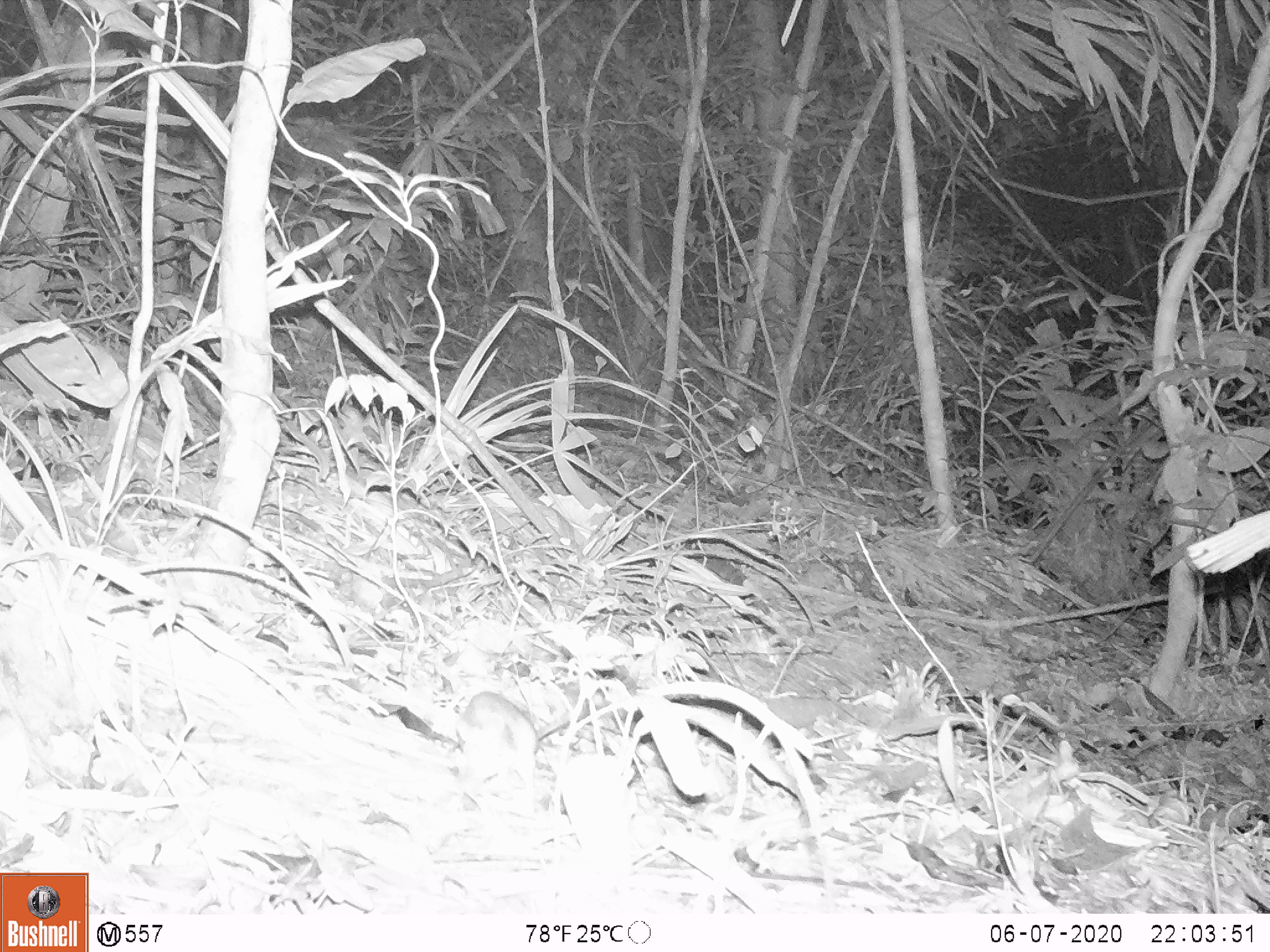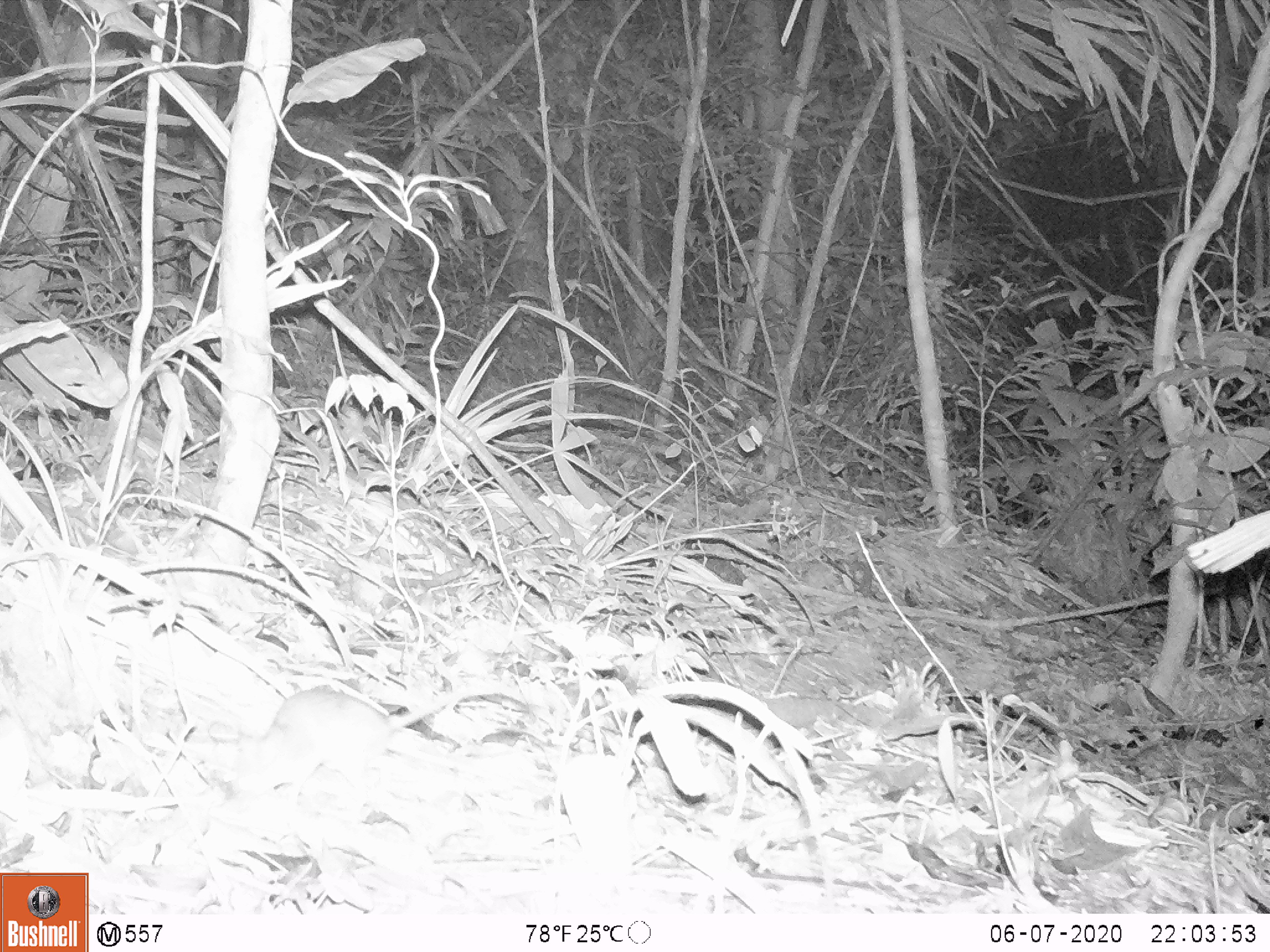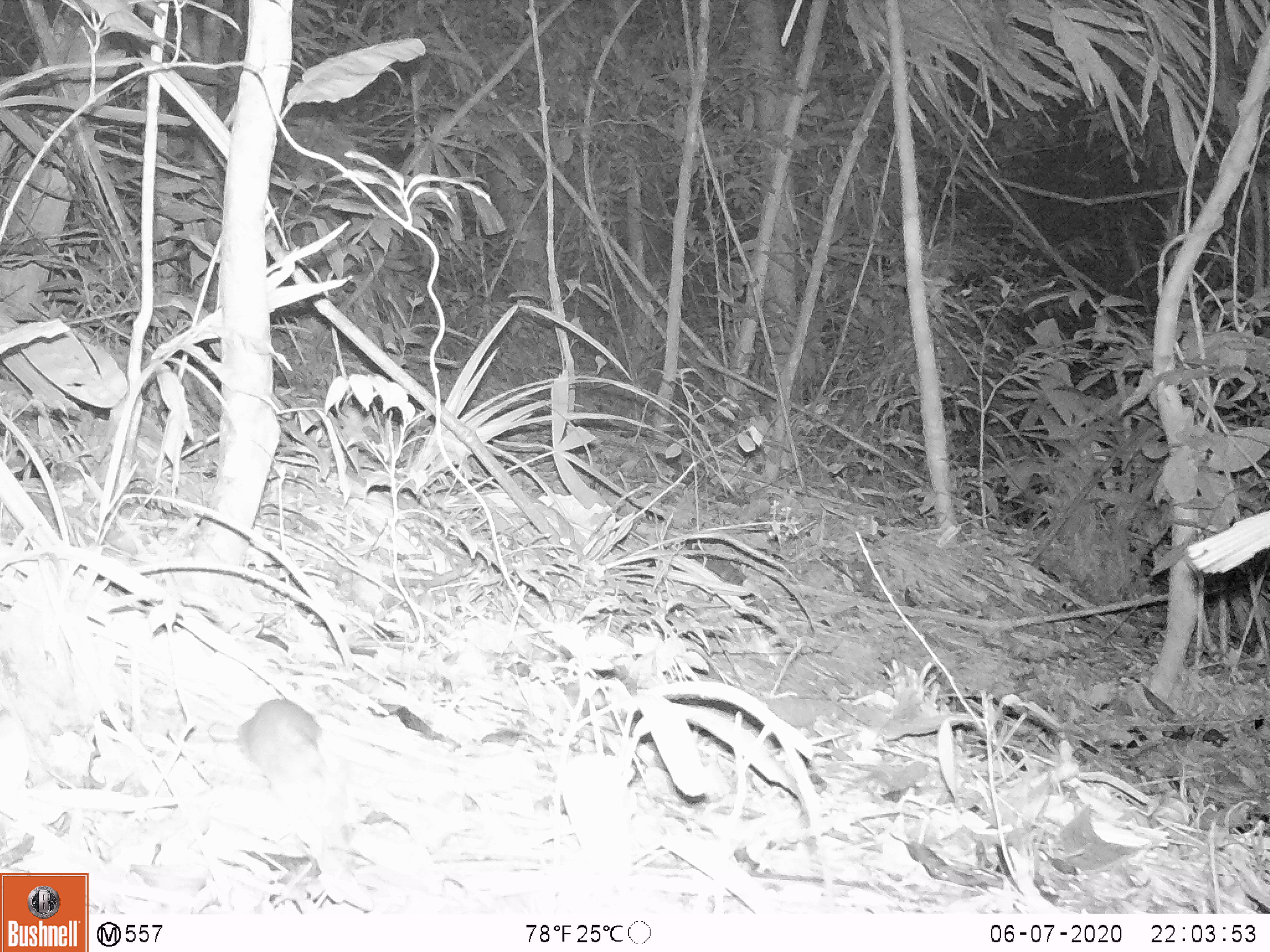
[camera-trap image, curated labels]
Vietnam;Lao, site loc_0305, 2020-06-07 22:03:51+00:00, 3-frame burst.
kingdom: Animalia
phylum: Chordata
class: Mammalia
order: Rodentia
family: Muridae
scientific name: Muridae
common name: old-world mice and rats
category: unidentified murid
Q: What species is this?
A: Unidentified murid (old-world mice and rats) (Muridae).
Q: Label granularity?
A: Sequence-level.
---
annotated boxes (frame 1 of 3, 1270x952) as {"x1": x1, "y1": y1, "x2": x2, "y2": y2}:
unidentified murid: {"x1": 447, "y1": 690, "x2": 535, "y2": 796}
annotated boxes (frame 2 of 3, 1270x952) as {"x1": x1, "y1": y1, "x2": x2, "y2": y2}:
unidentified murid: {"x1": 231, "y1": 686, "x2": 527, "y2": 802}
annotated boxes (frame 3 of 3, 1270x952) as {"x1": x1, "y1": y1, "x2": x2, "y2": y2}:
unidentified murid: {"x1": 207, "y1": 698, "x2": 345, "y2": 826}